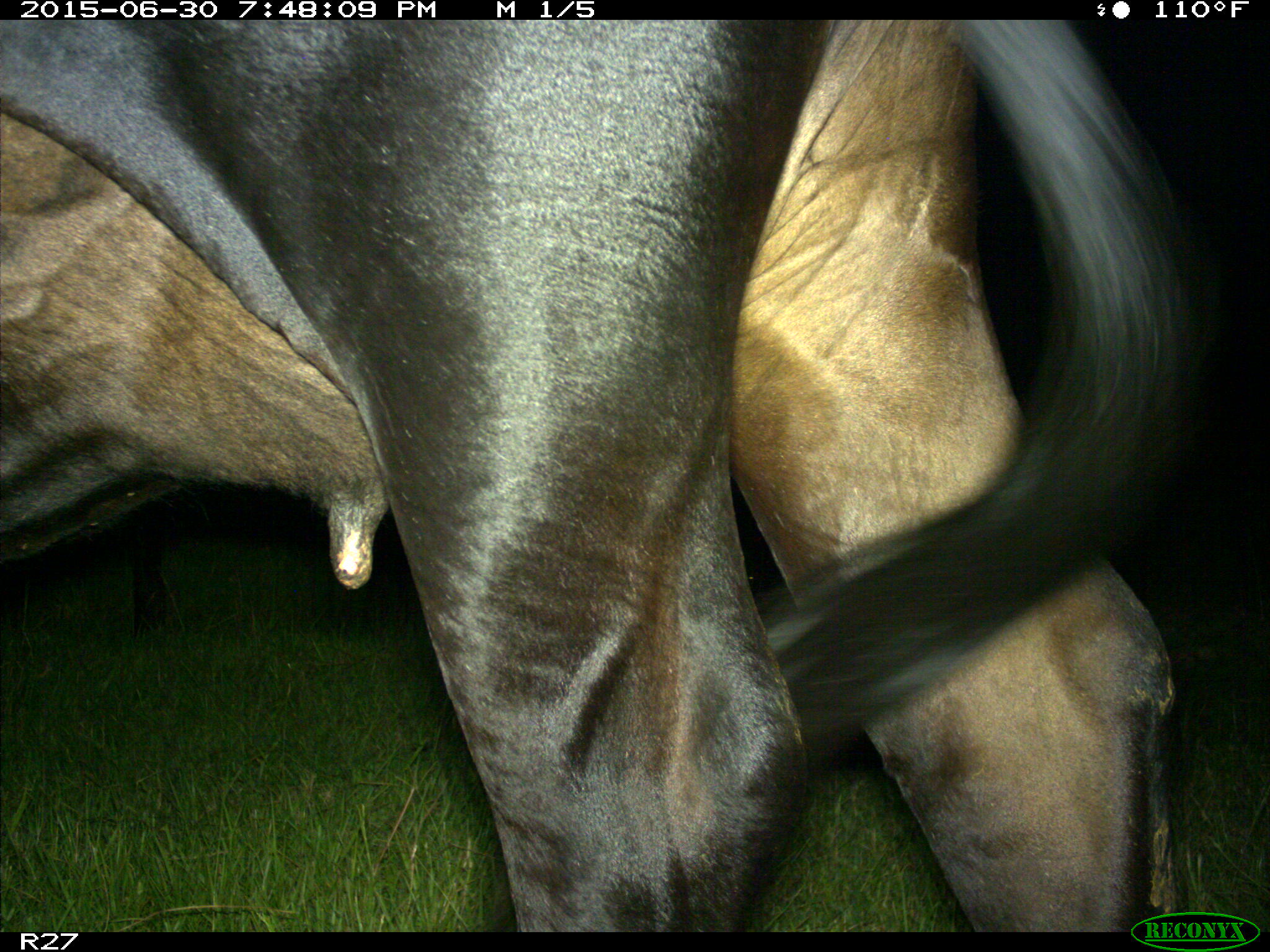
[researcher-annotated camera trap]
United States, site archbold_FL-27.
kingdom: Animalia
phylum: Chordata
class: Mammalia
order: Artiodactyla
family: Bovidae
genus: Bos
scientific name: Bos taurus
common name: domestic cow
Bos taurus (domestic cow).